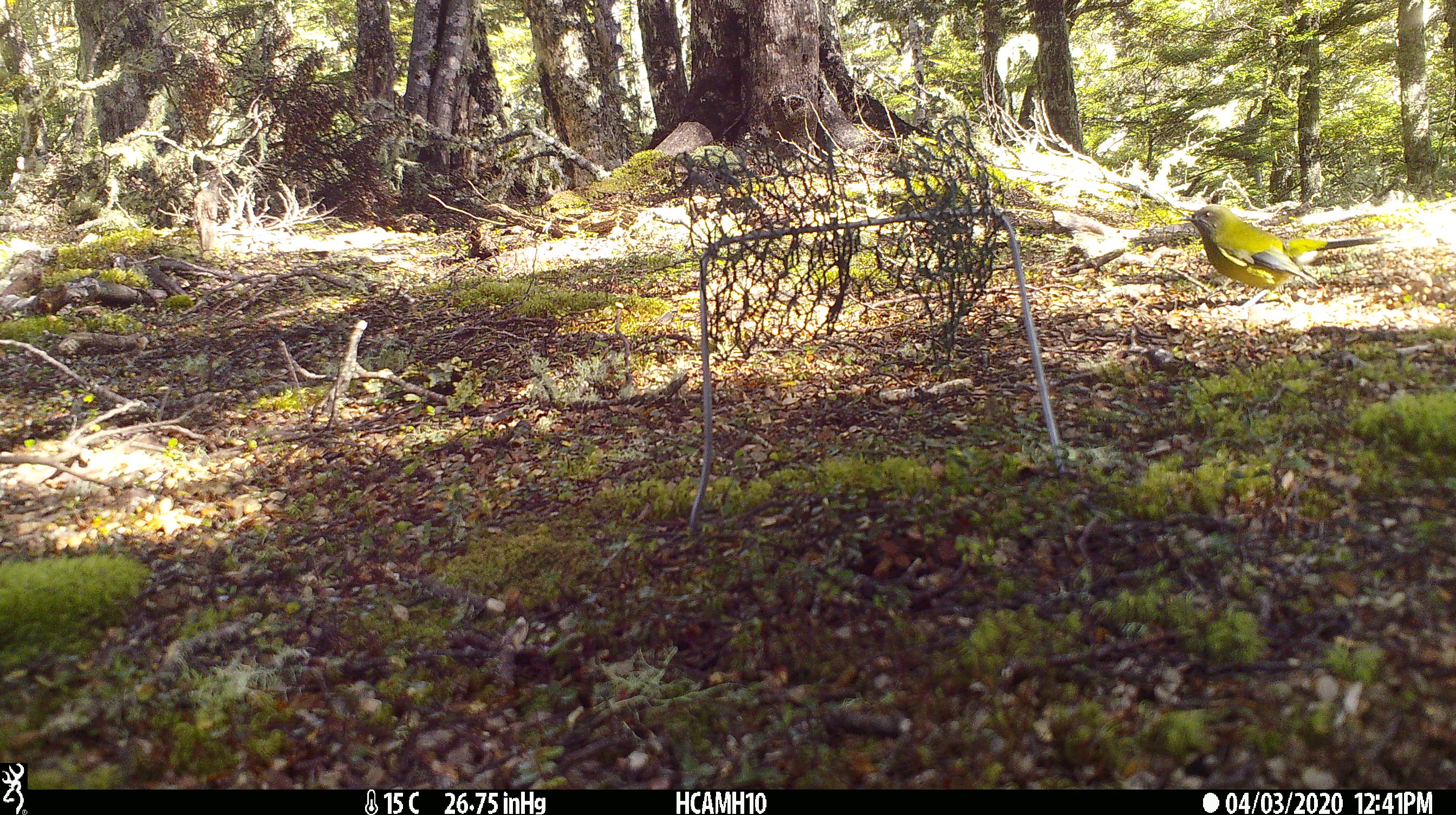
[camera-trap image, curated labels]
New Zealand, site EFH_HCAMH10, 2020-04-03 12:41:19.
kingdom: Animalia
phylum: Chordata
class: Aves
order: Passeriformes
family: Meliphagidae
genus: Anthornis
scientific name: Anthornis melanura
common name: new zealand bellbird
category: bellbird